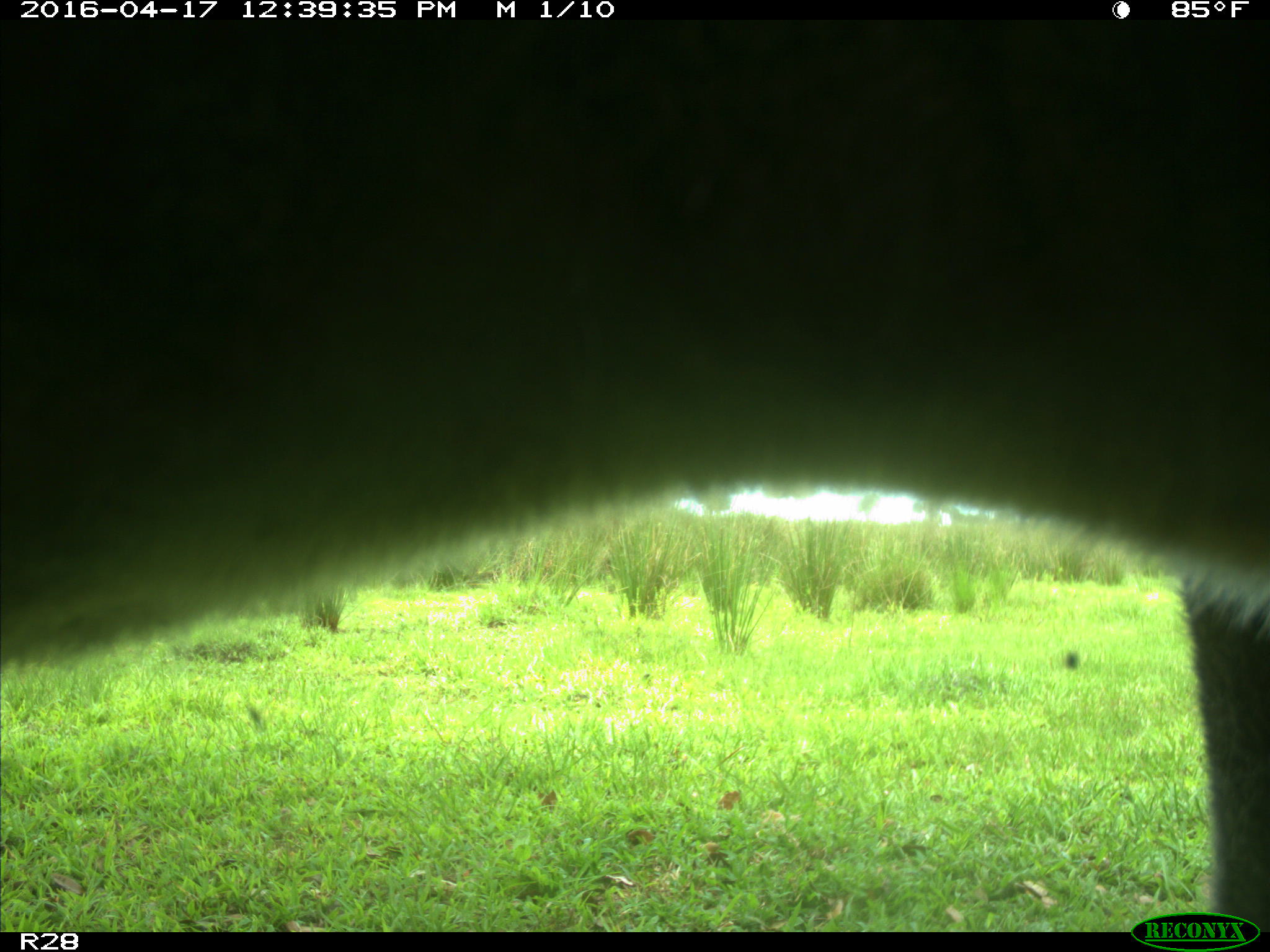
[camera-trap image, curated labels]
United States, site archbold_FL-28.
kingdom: Animalia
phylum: Chordata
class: Mammalia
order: Artiodactyla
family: Bovidae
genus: Bos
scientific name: Bos taurus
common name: domestic cow